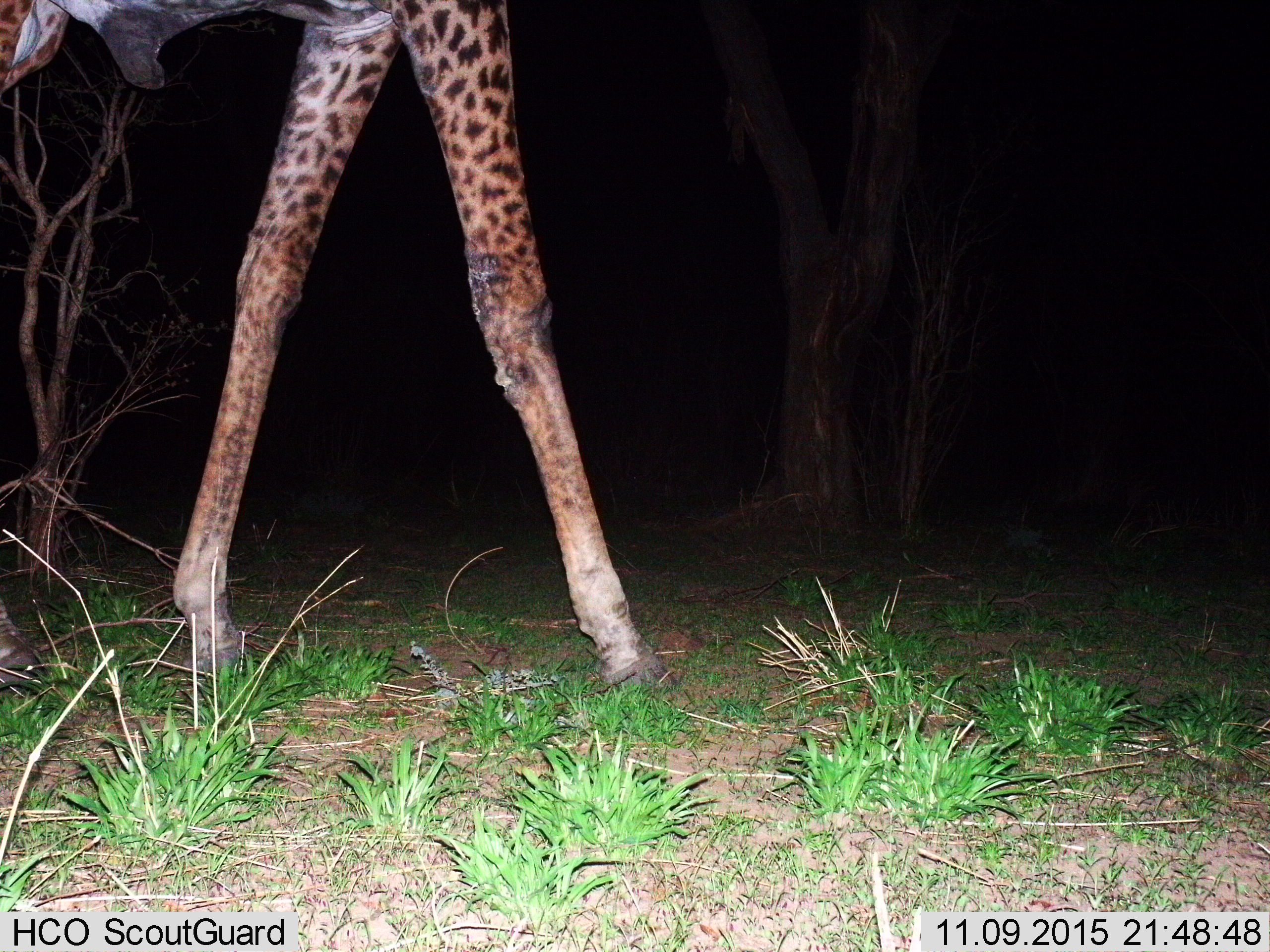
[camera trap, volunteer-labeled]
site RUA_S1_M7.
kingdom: Animalia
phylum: Chordata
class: Mammalia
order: Artiodactyla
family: Giraffidae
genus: Giraffa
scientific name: Giraffa camelopardalis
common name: giraffe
Giraffe (Giraffa camelopardalis), count 1. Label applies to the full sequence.